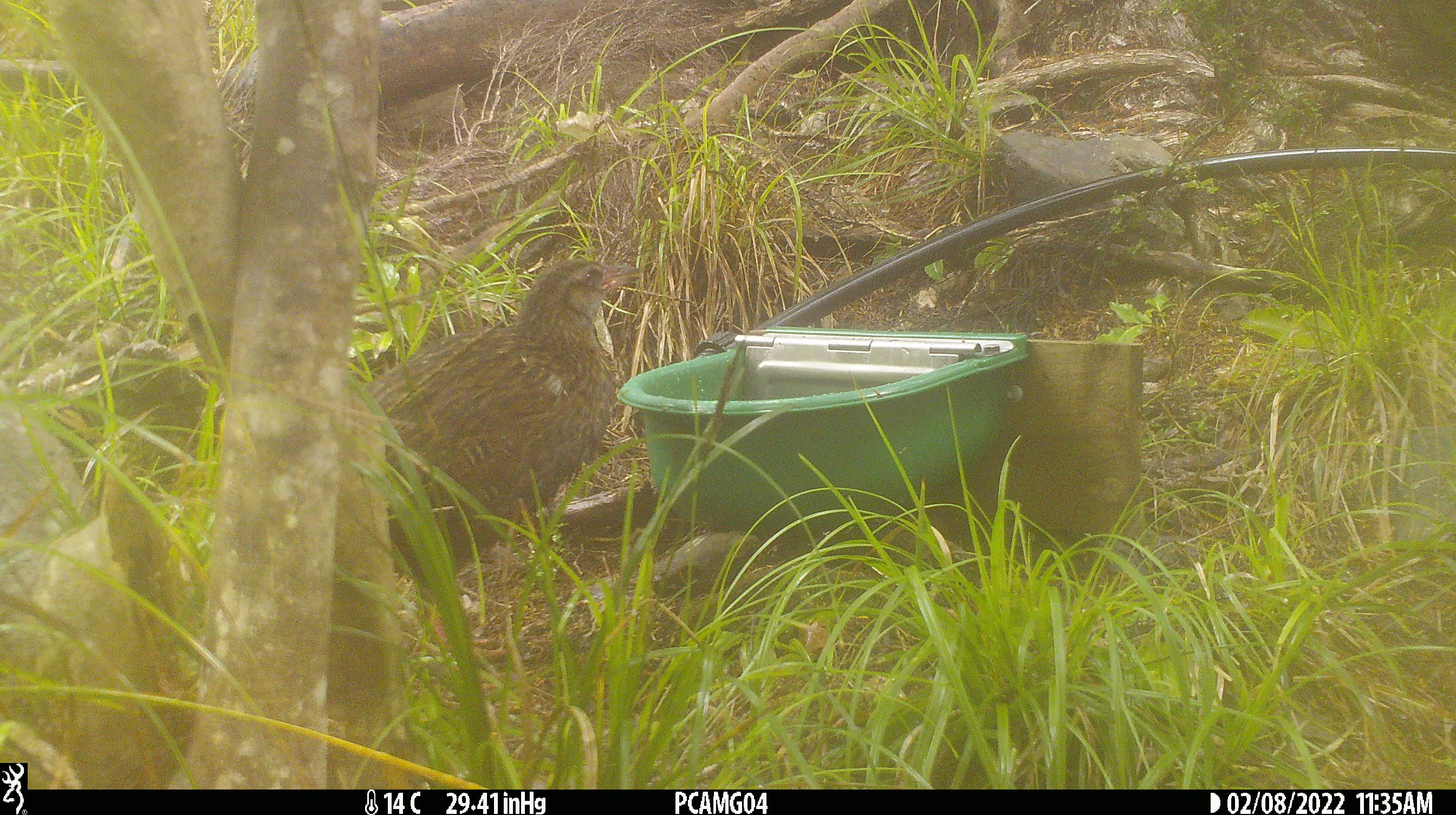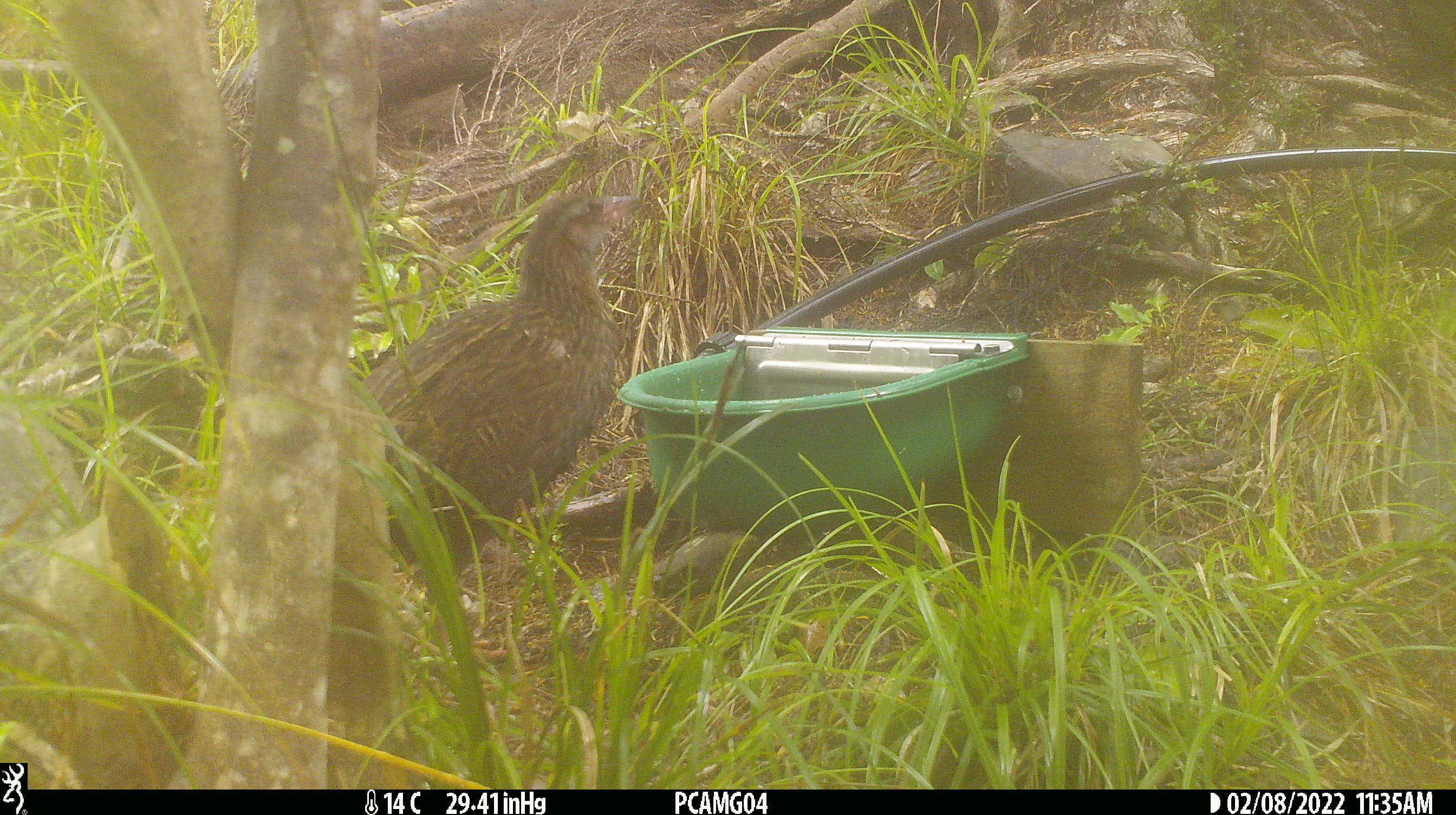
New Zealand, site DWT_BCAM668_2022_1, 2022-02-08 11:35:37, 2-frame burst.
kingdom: Animalia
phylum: Chordata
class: Aves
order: Gruiformes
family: Rallidae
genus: Gallirallus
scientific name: Gallirallus australis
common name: weka